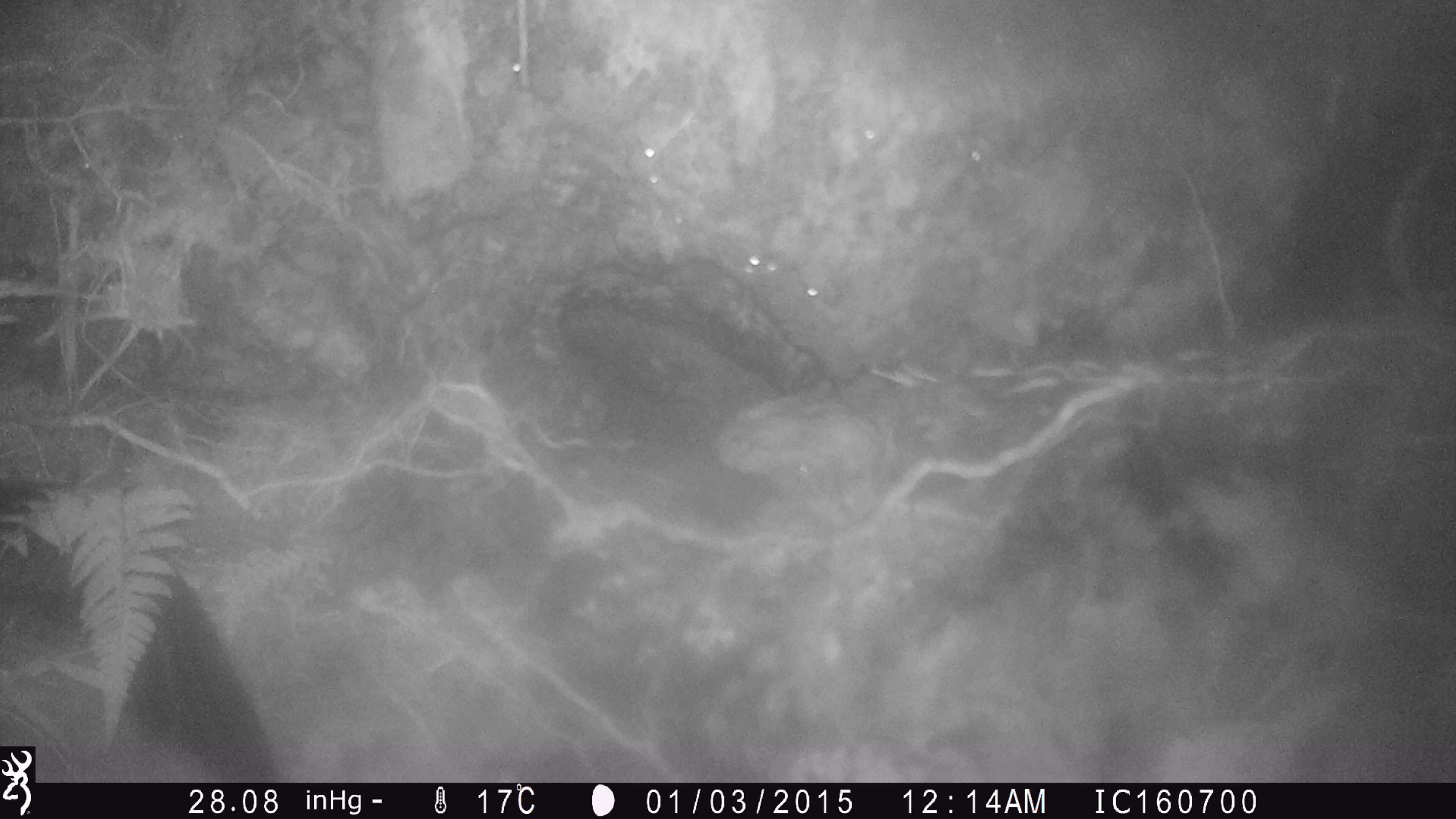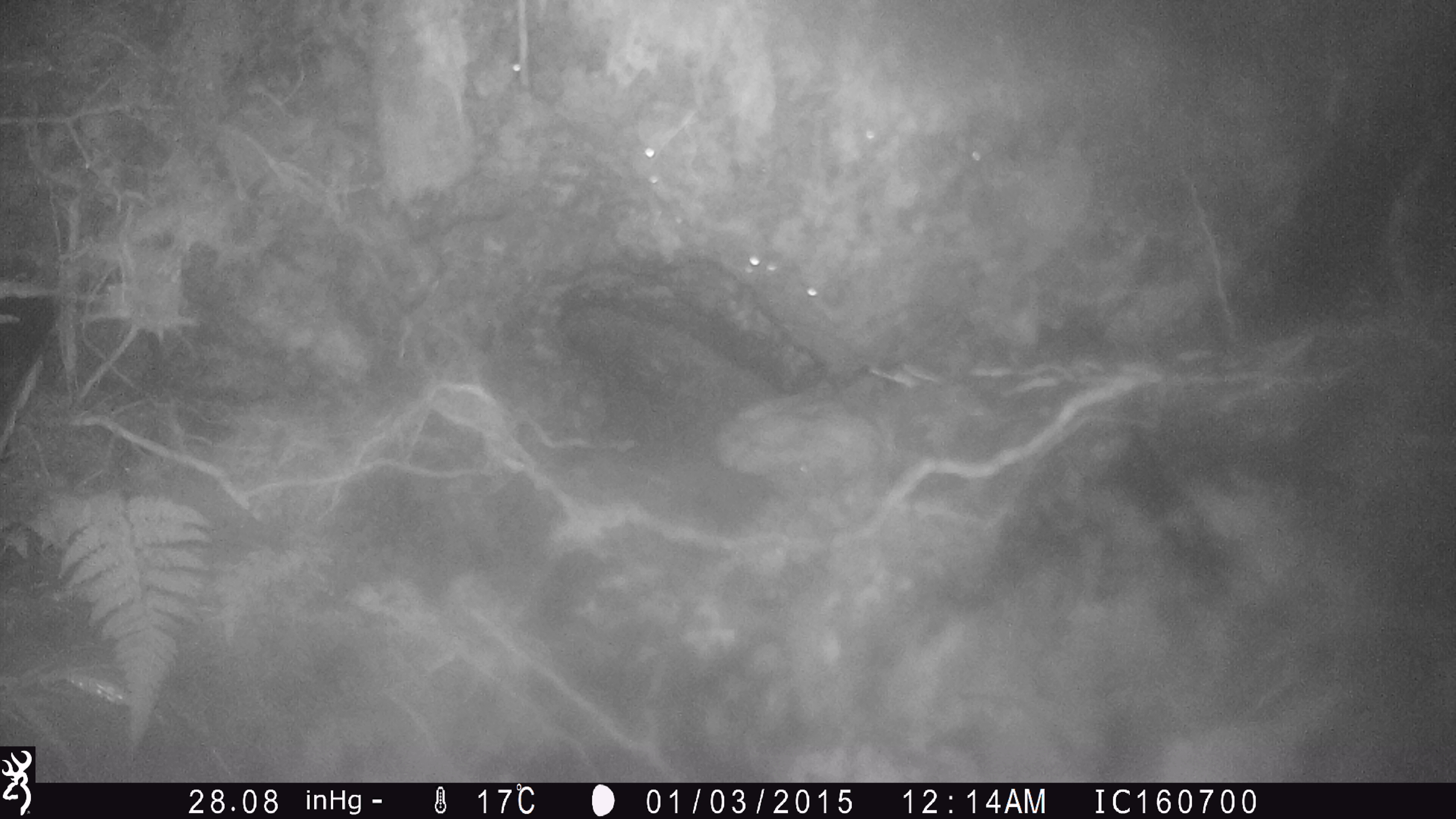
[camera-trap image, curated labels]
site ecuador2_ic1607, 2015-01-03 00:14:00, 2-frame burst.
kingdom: Animalia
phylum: Chordata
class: Aves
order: Procellariiformes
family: Procellariidae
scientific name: Procellariidae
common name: petrel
Petrel (Procellariidae).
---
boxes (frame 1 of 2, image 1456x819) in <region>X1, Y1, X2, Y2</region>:
petrel: <region>36, 439, 300, 782</region>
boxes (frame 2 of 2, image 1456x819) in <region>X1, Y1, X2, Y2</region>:
petrel: <region>0, 291, 63, 455</region>